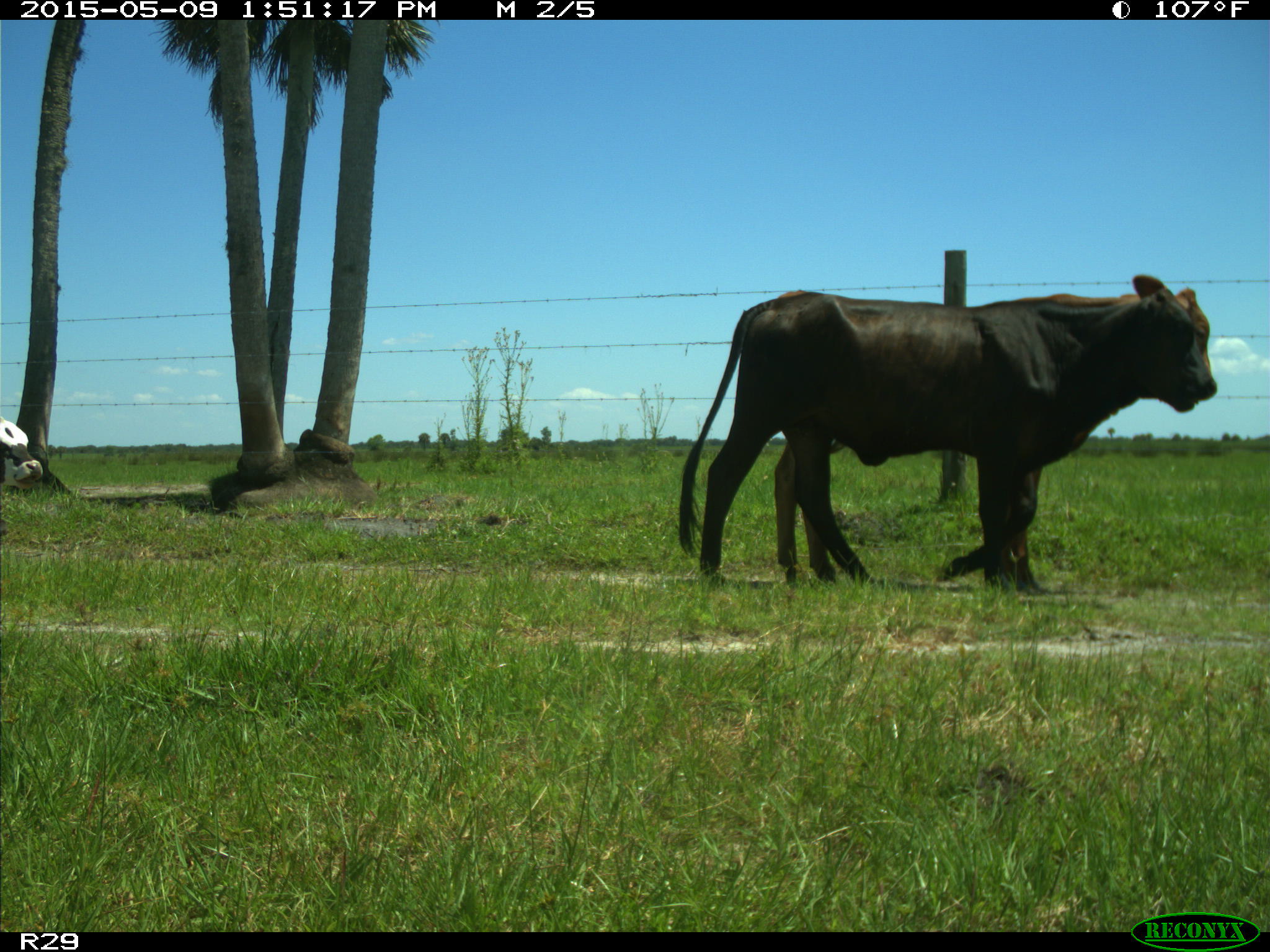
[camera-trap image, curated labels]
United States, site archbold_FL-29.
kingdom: Animalia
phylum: Chordata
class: Mammalia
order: Artiodactyla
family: Bovidae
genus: Bos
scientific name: Bos taurus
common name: domestic cow